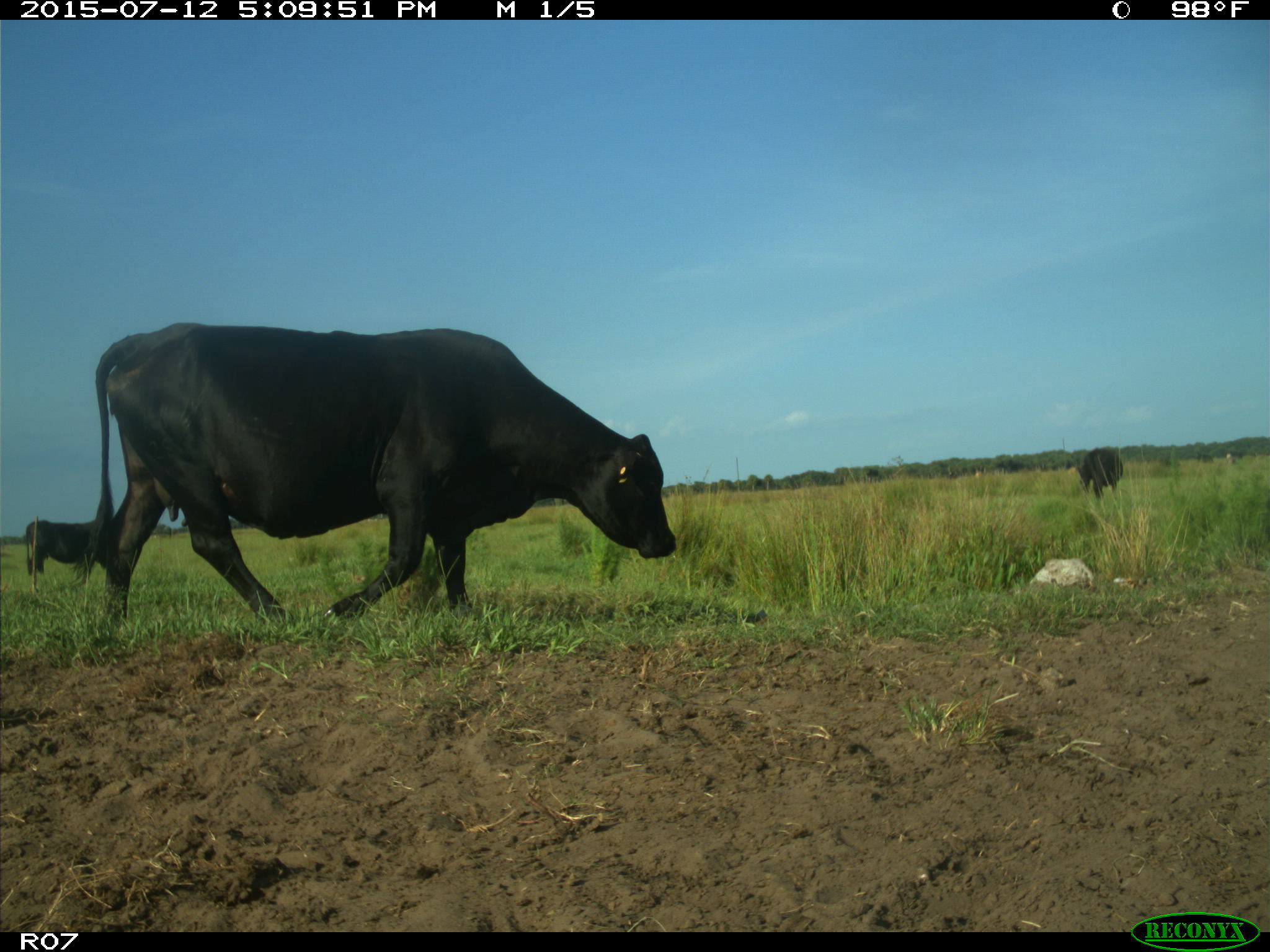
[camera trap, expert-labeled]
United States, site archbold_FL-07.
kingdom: Animalia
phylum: Chordata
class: Mammalia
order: Artiodactyla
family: Bovidae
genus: Bos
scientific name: Bos taurus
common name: domestic cow